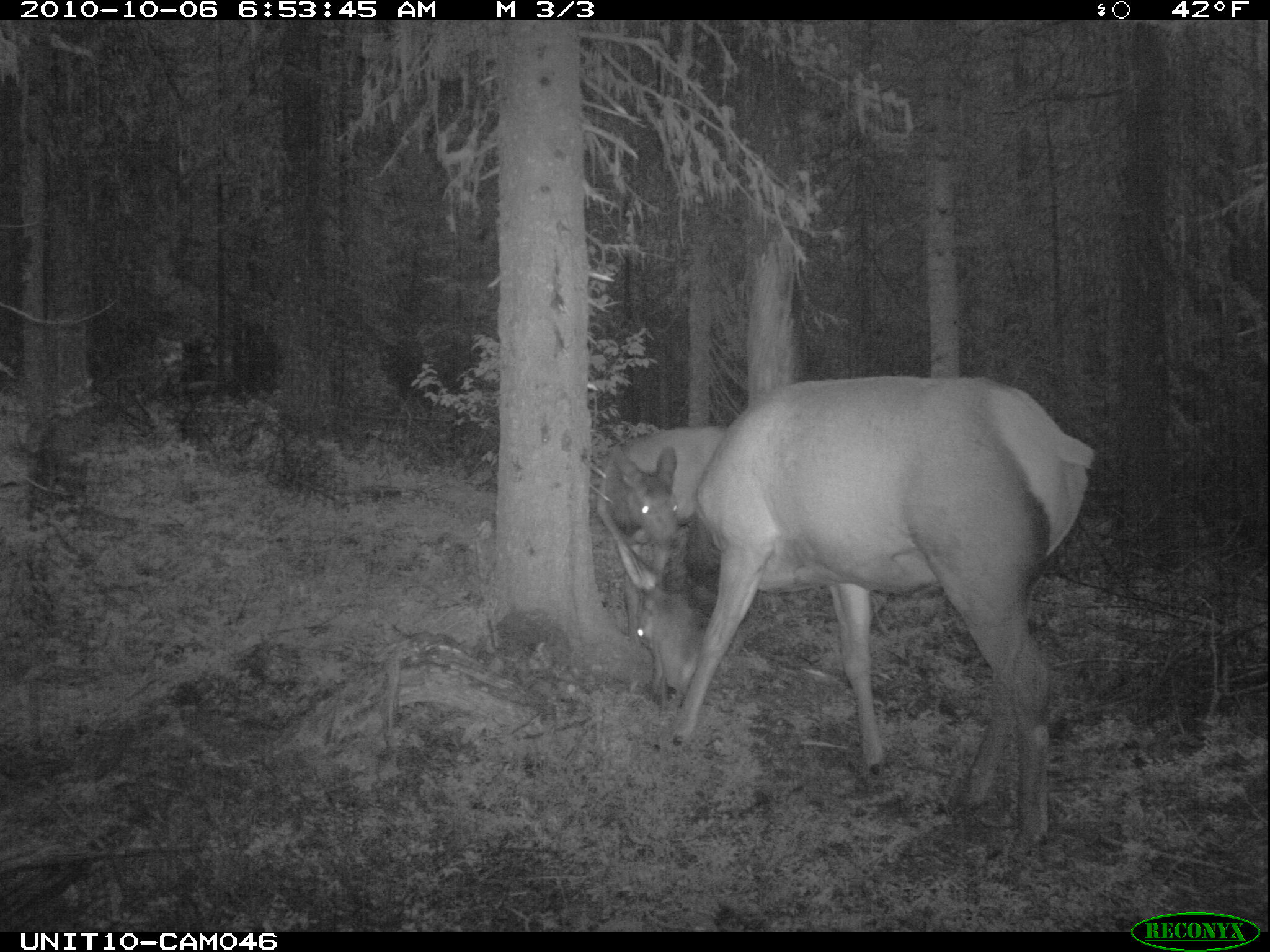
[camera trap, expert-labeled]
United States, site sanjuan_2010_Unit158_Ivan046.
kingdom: Animalia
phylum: Chordata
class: Mammalia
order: Artiodactyla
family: Cervidae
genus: Cervus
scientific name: Cervus elaphus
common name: red deer